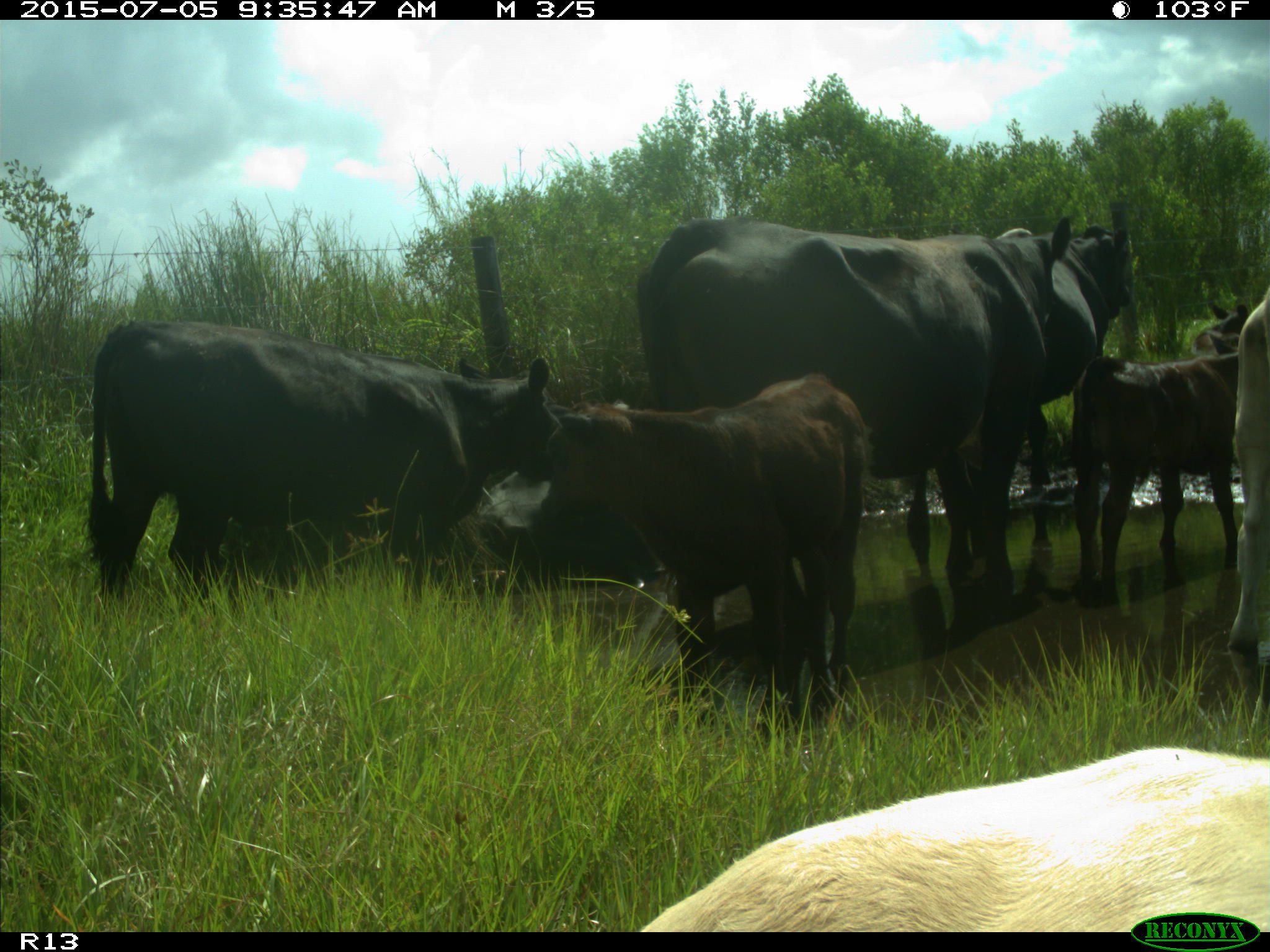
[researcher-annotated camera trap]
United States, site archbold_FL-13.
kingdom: Animalia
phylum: Chordata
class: Mammalia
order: Artiodactyla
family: Bovidae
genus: Bos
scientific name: Bos taurus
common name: domestic cow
Bos taurus (domestic cow).